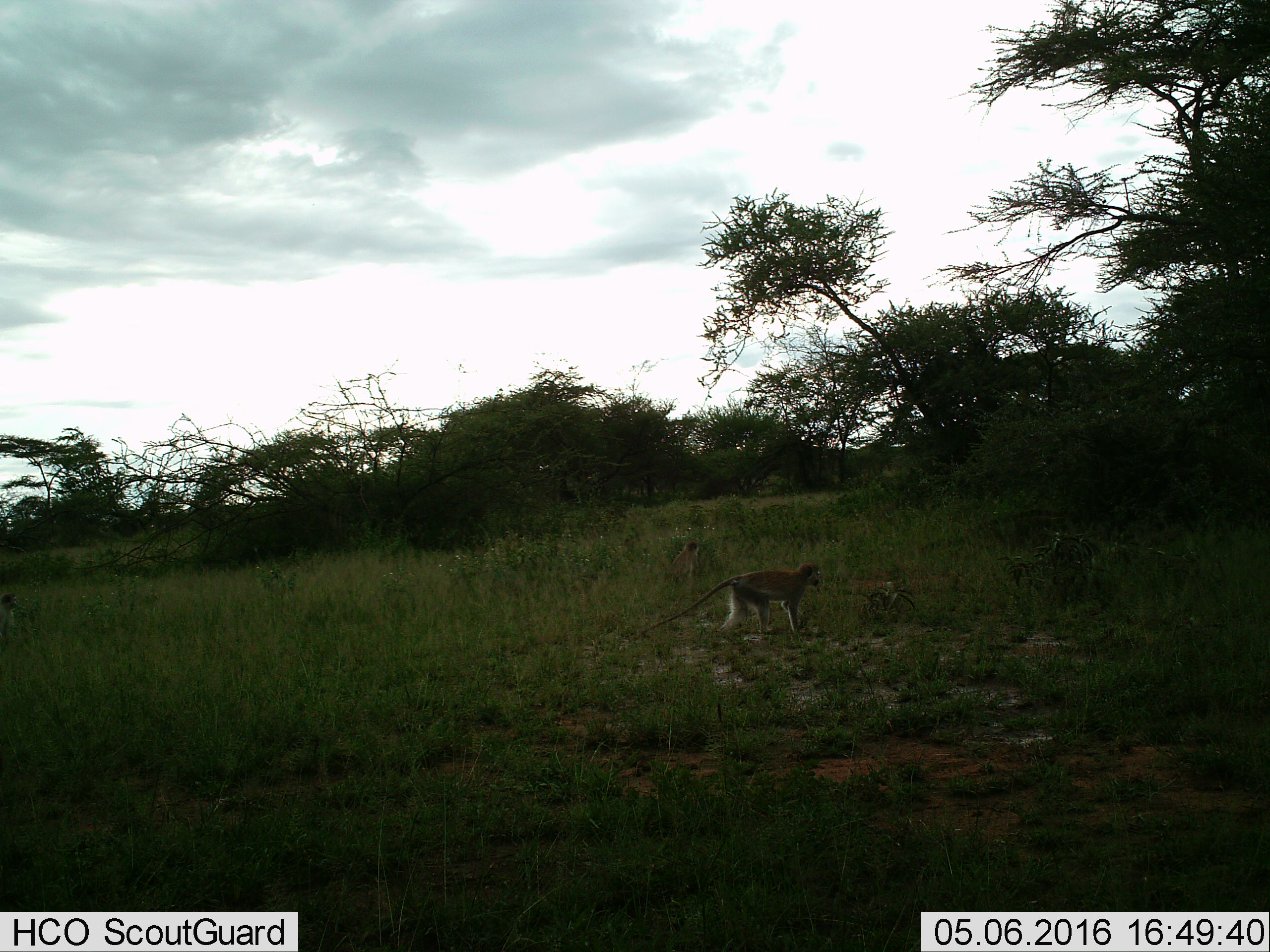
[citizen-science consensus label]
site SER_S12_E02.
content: unidentified animal